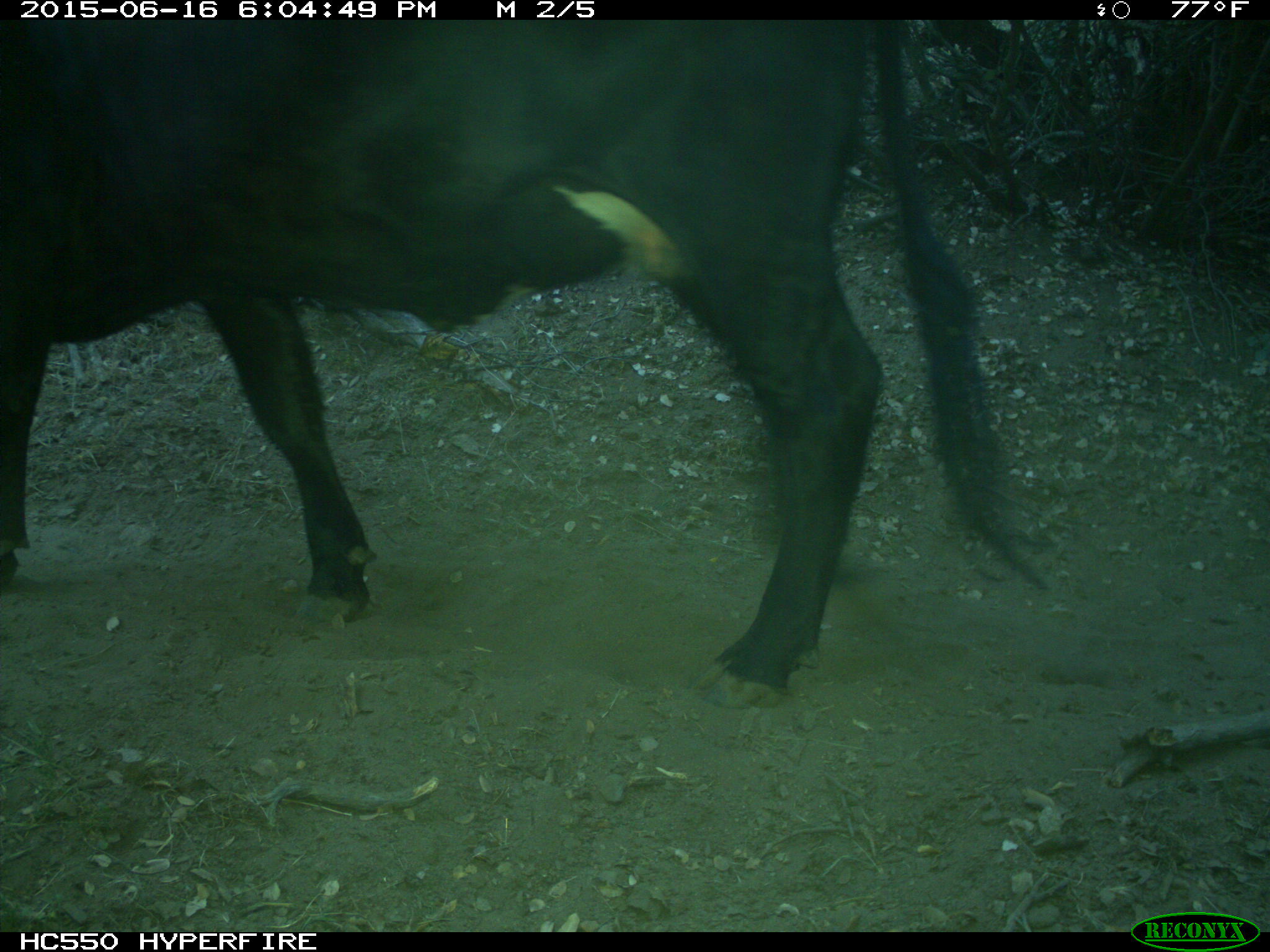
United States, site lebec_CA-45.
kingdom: Animalia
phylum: Chordata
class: Mammalia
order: Artiodactyla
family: Bovidae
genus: Bos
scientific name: Bos taurus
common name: domestic cow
Bos taurus (domestic cow).